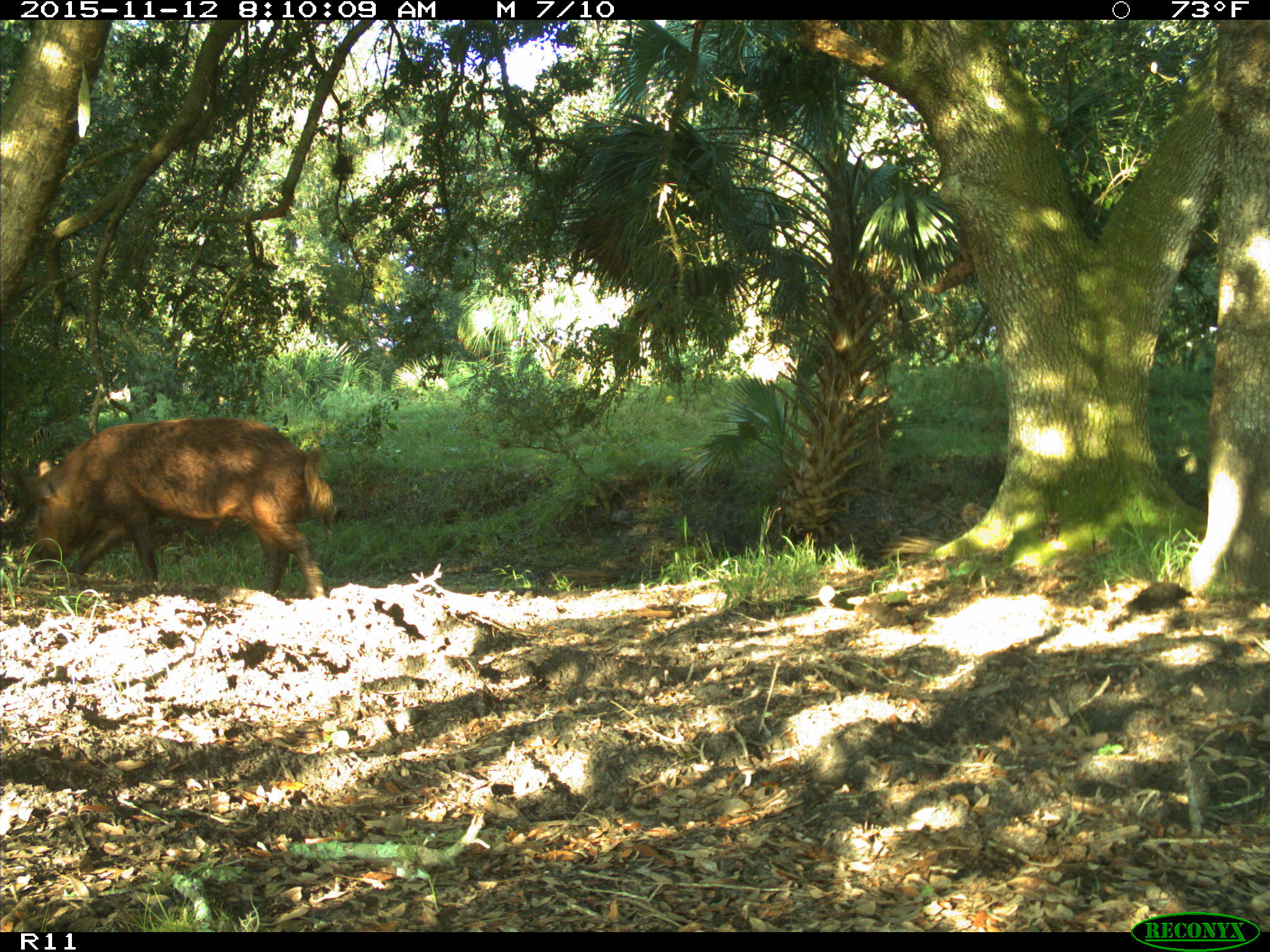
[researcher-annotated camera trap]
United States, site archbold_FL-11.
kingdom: Animalia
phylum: Chordata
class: Mammalia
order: Artiodactyla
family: Suidae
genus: Sus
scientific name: Sus scrofa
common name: wild boar